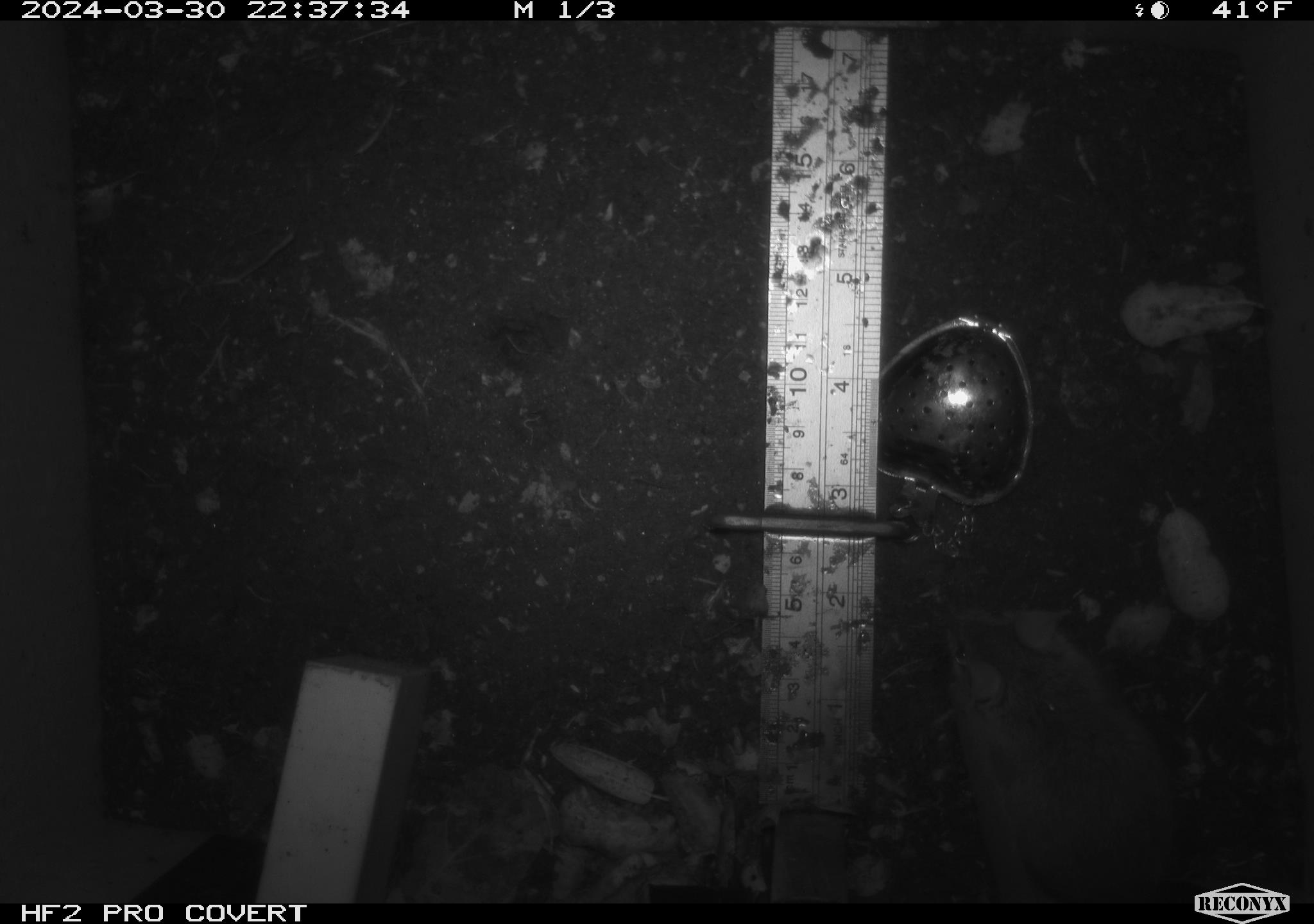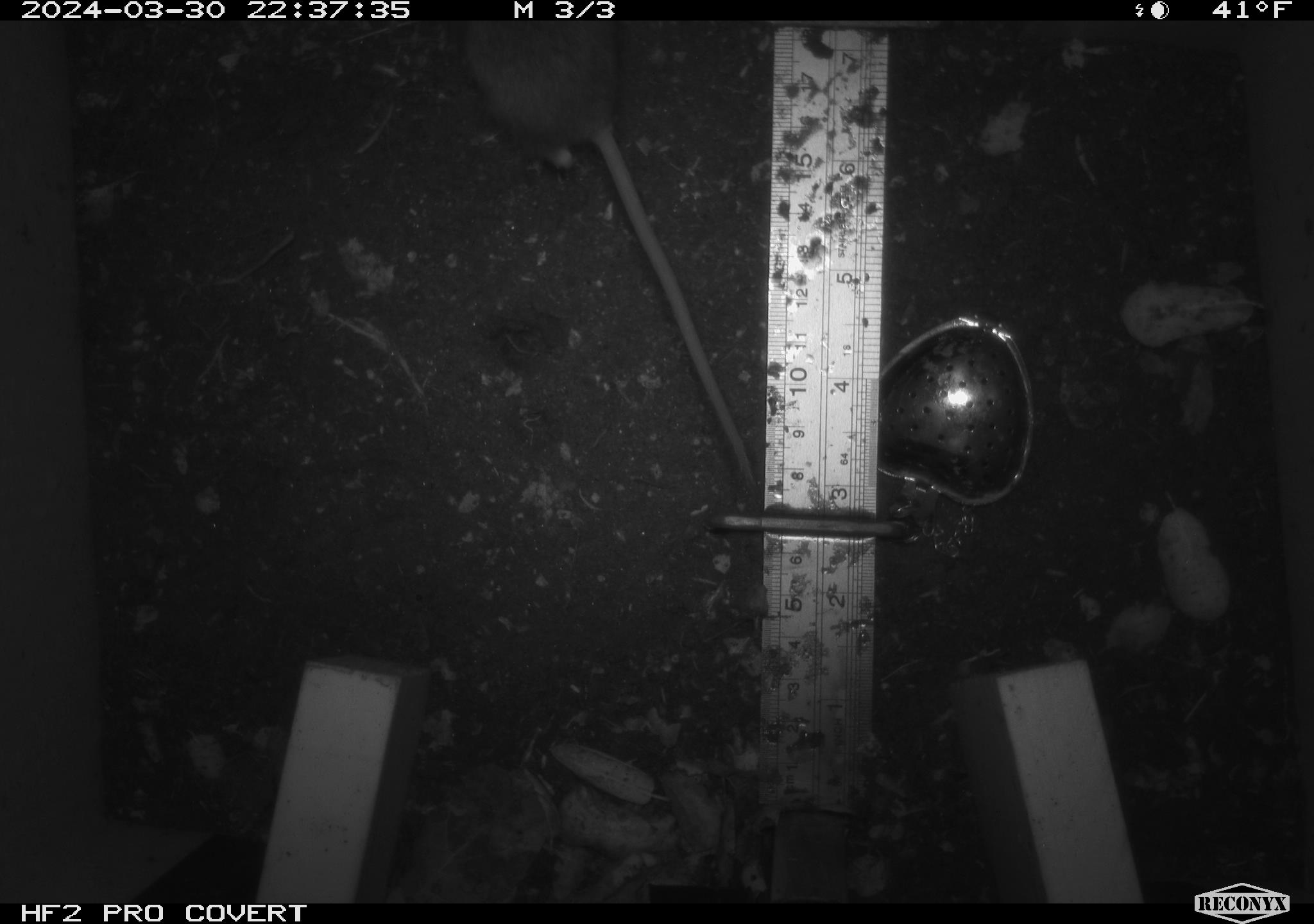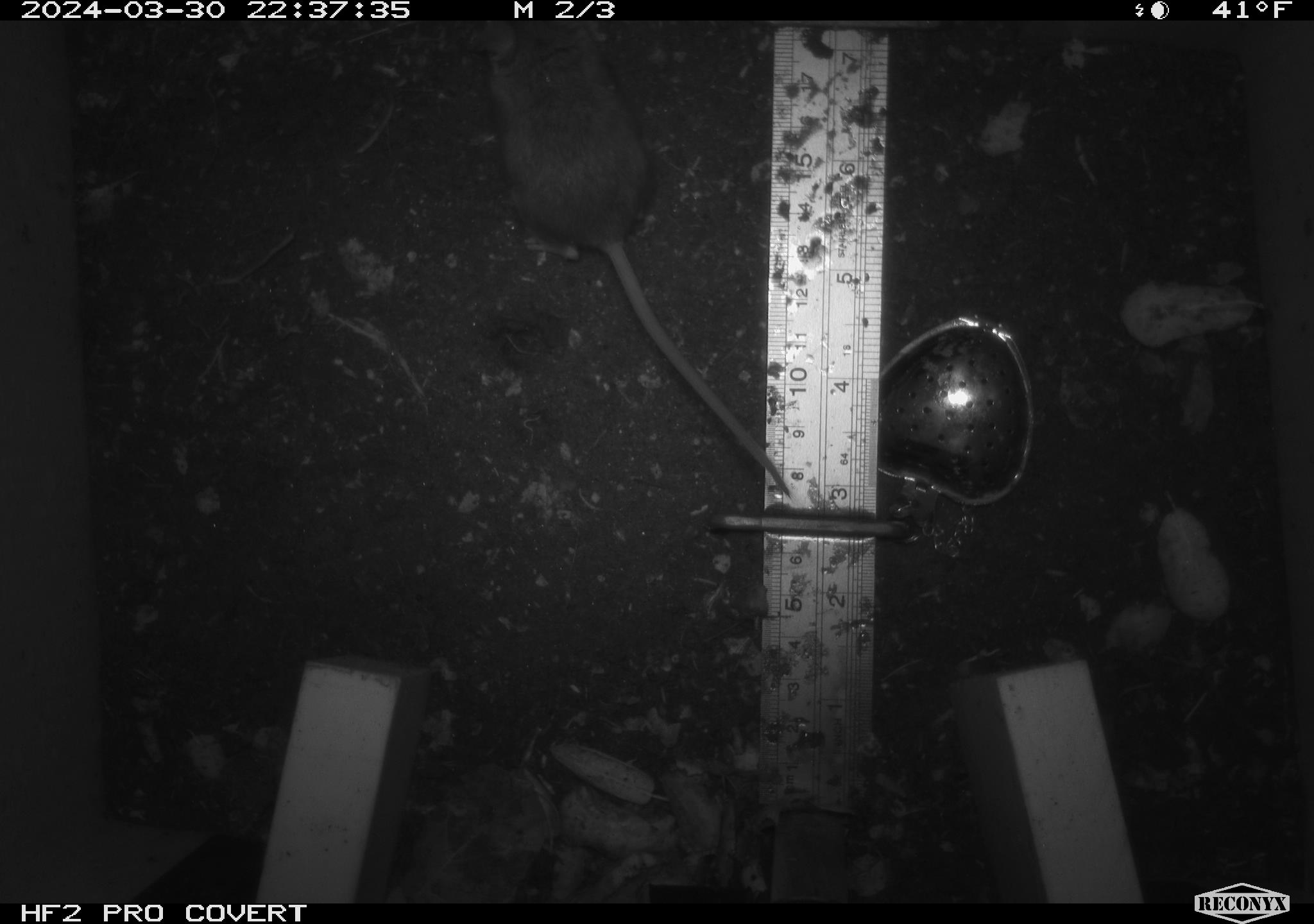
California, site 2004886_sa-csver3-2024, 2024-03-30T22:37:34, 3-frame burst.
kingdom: Animalia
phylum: Chordata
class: Mammalia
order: Rodentia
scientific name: Rodentia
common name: rodent